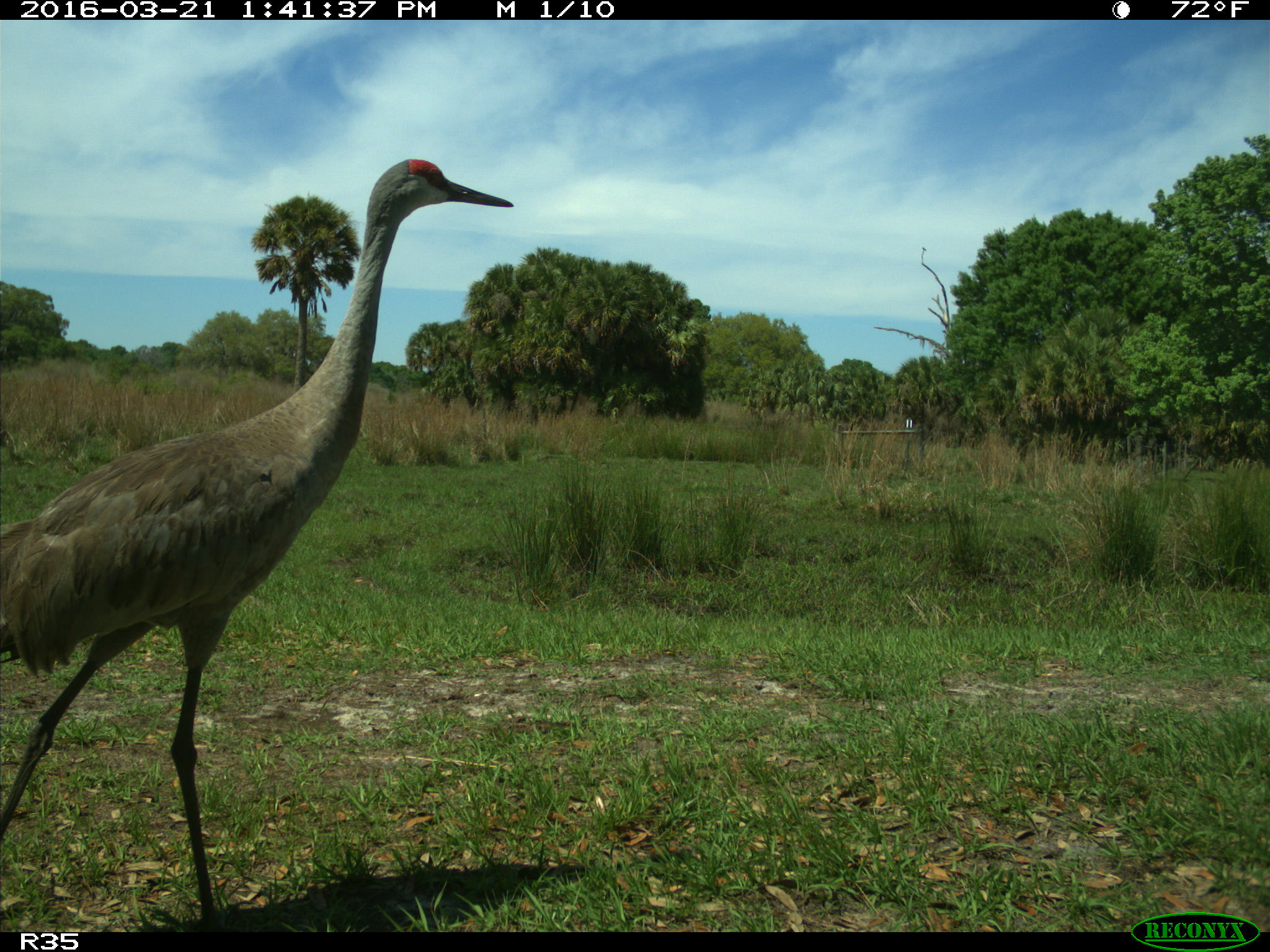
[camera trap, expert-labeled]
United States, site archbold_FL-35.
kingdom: Animalia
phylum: Chordata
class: Aves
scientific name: Aves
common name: birds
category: unidentified bird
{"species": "unidentified bird (birds) (Aves)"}